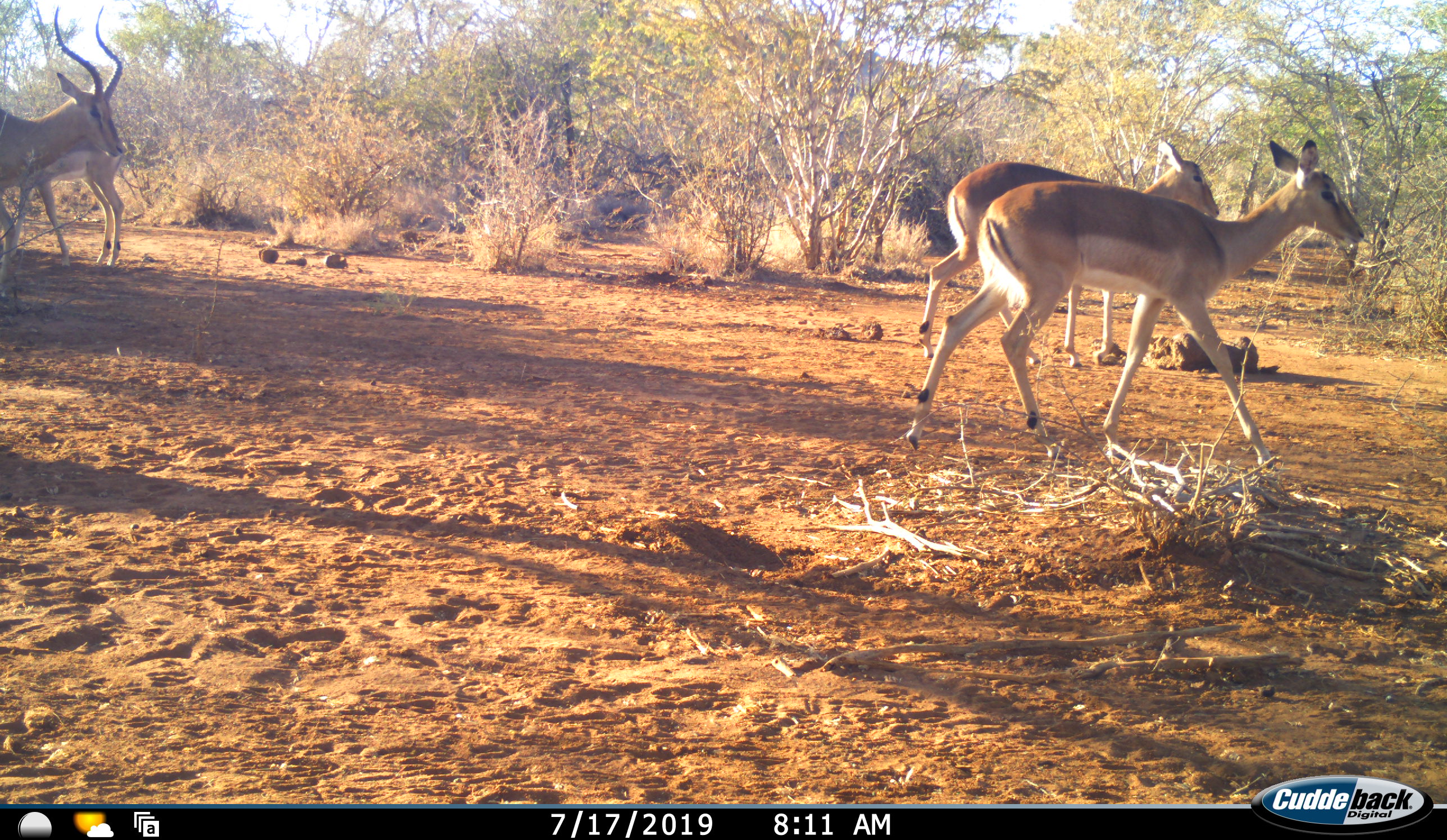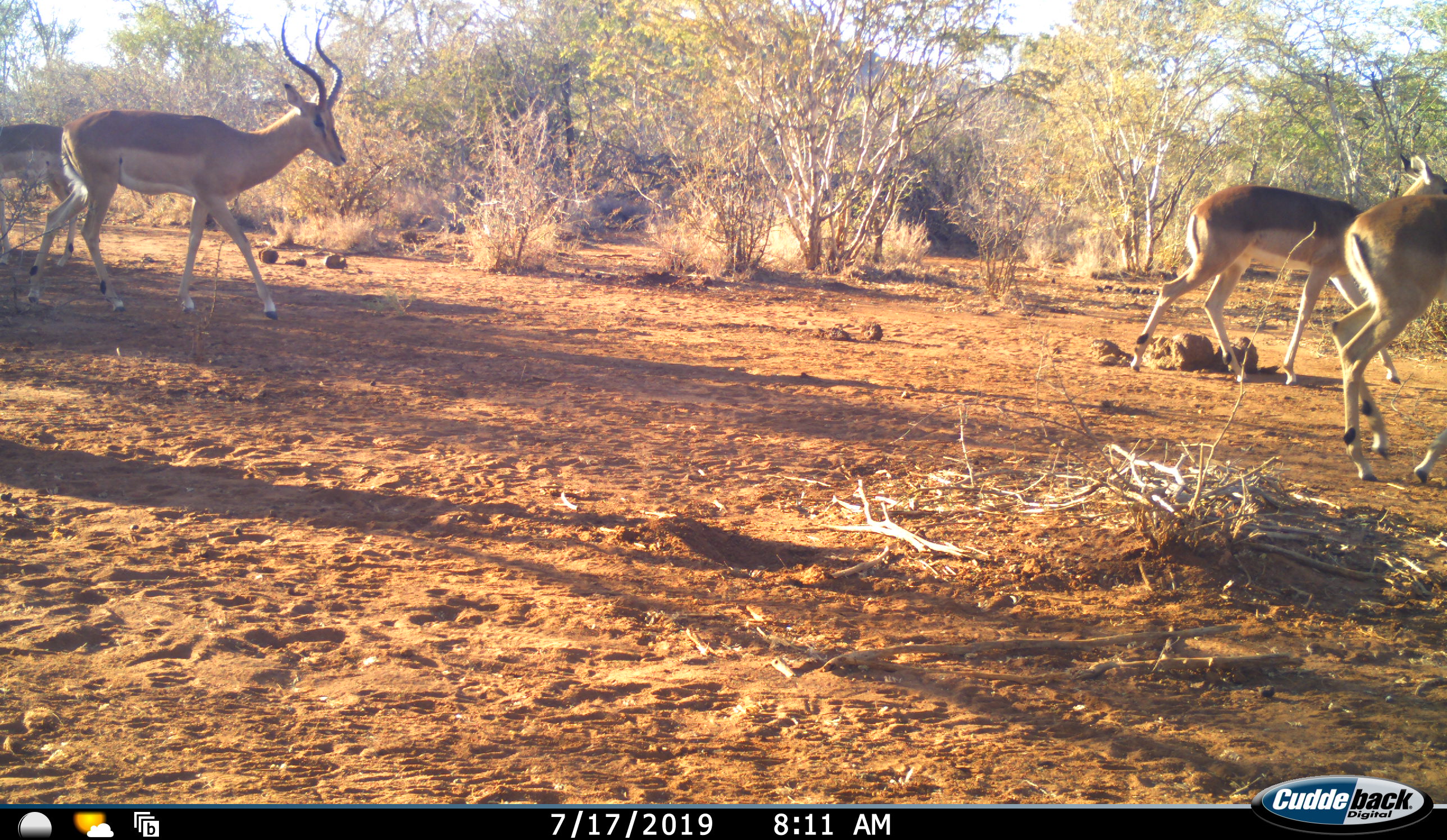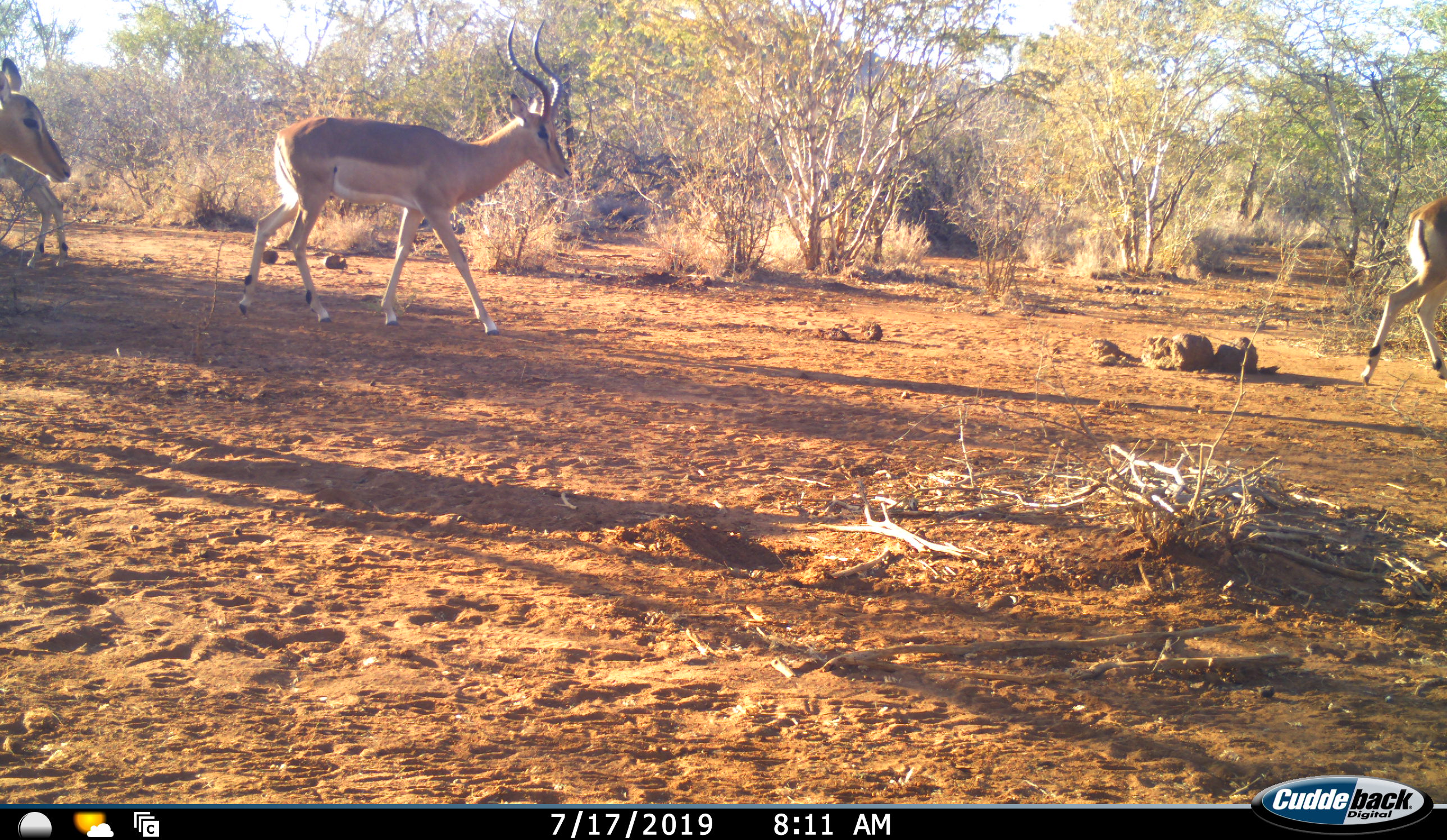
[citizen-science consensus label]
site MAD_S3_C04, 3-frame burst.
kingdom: Animalia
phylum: Chordata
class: Mammalia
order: Artiodactyla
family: Bovidae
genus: Aepyceros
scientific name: Aepyceros melampus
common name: impala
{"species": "impala (Aepyceros melampus)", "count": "5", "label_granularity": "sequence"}